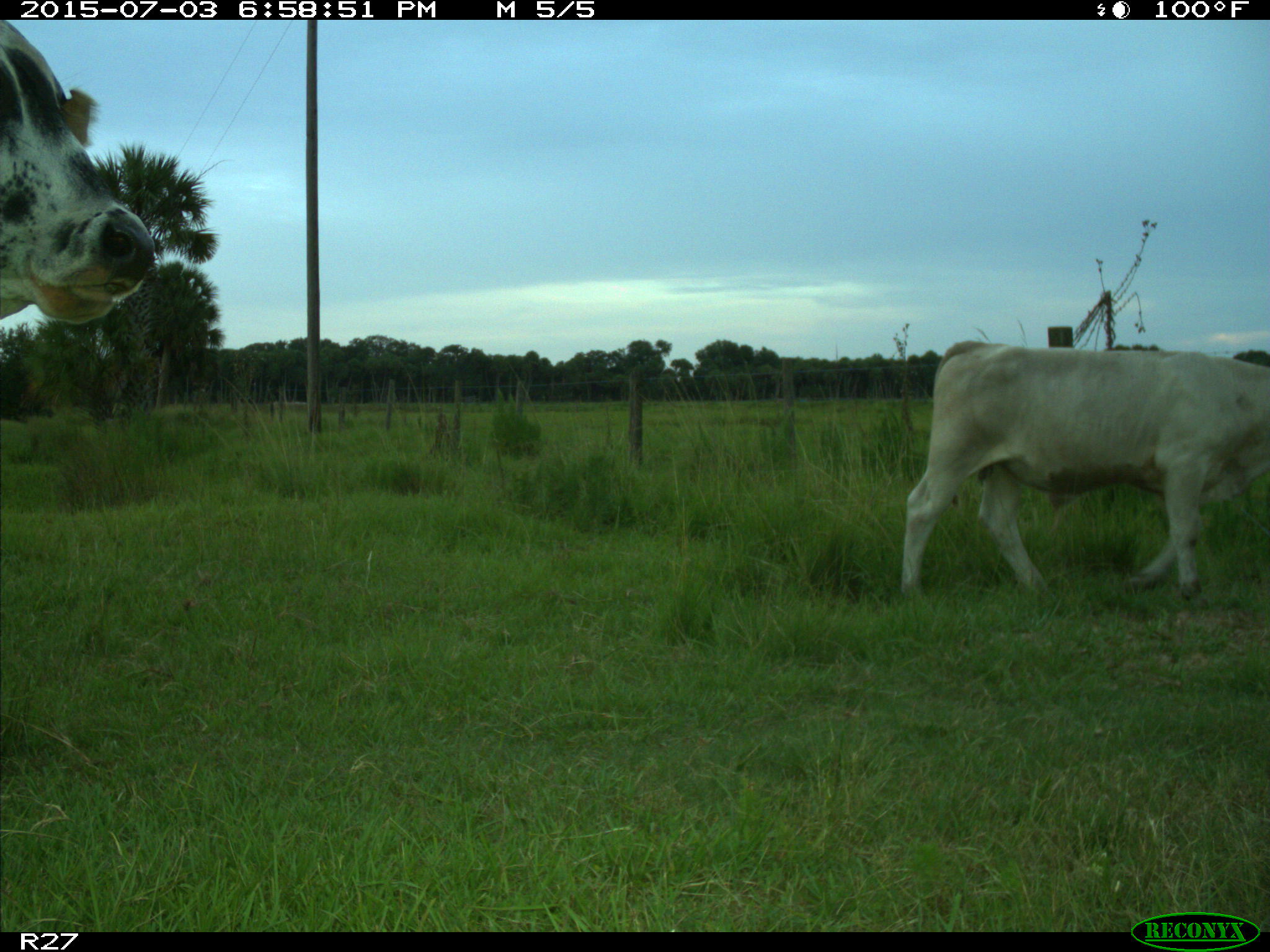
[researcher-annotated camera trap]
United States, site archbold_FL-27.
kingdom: Animalia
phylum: Chordata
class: Mammalia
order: Artiodactyla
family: Bovidae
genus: Bos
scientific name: Bos taurus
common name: domestic cow